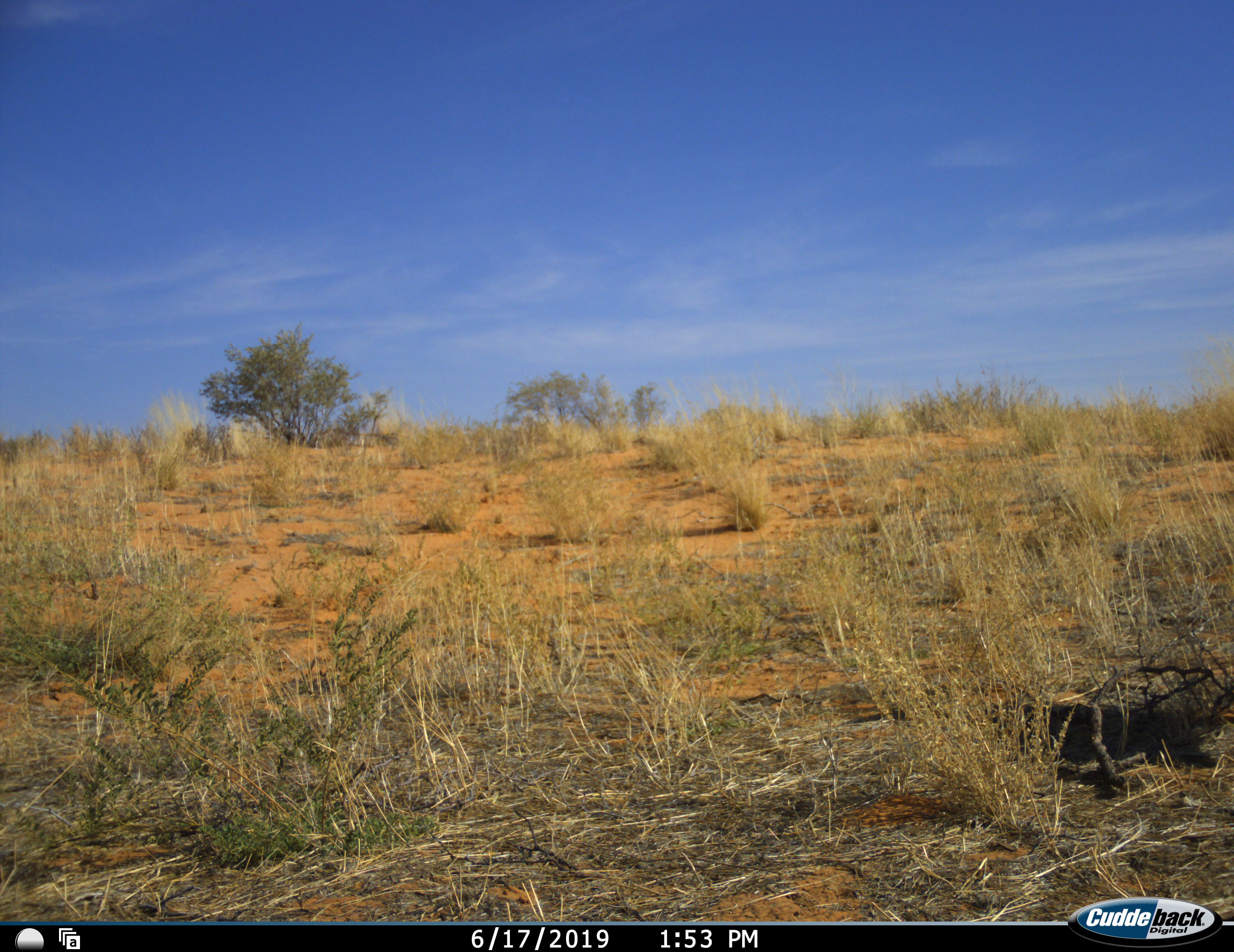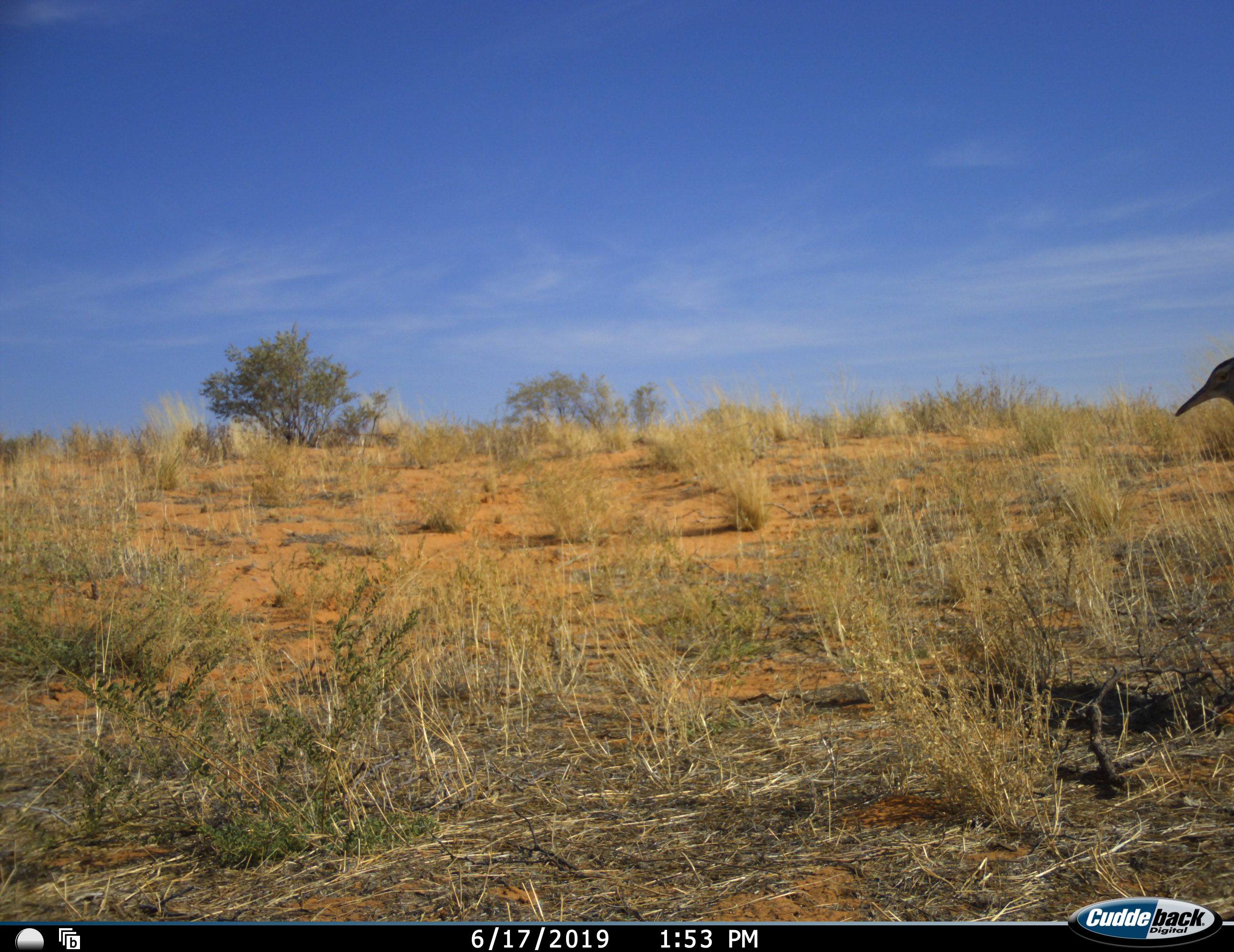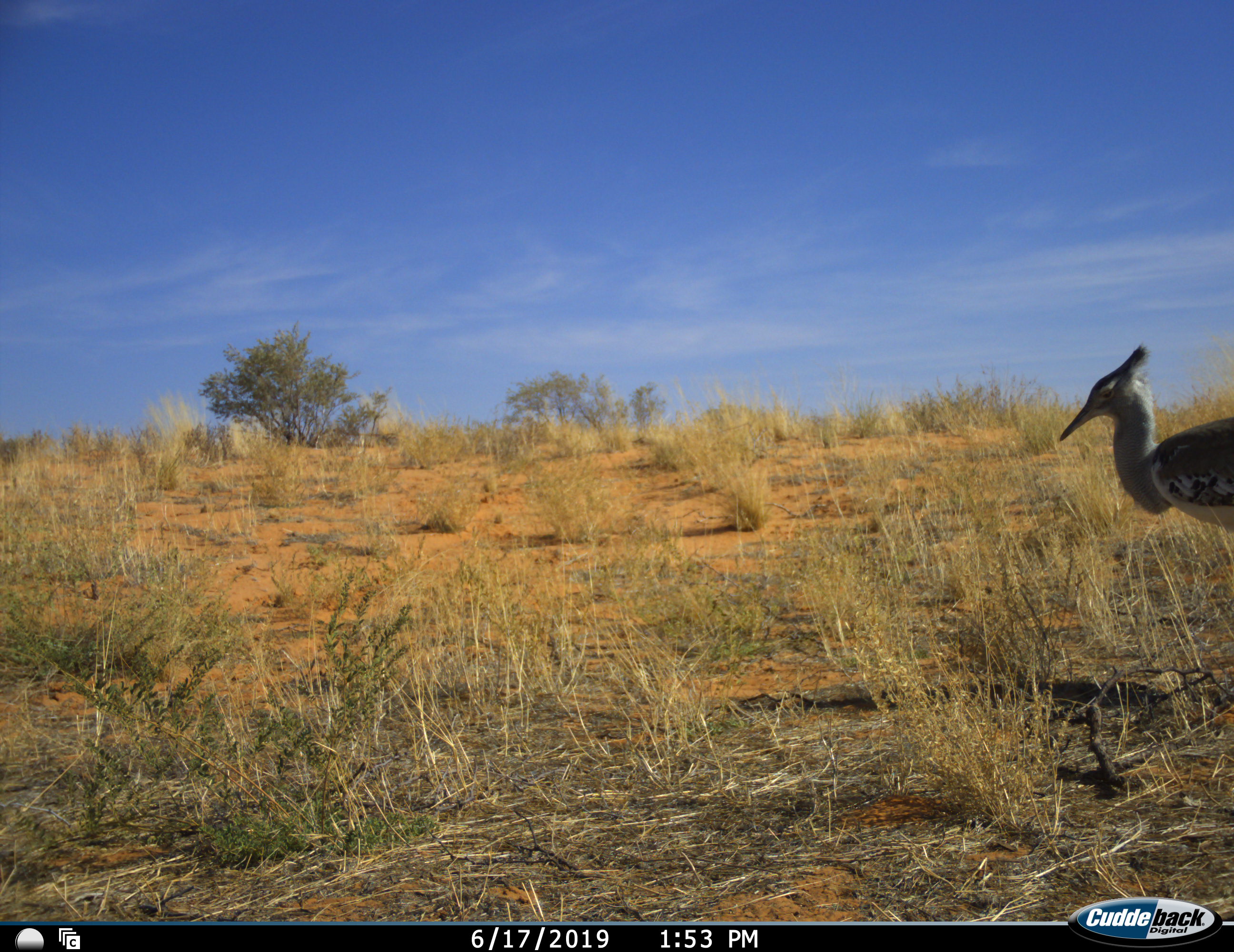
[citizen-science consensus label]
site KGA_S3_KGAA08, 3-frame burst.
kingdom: Animalia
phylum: Chordata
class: Aves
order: Otidiformes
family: Otididae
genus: Ardeotis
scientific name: Ardeotis kori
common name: kori bustard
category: bustardkori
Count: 1.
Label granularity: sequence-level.